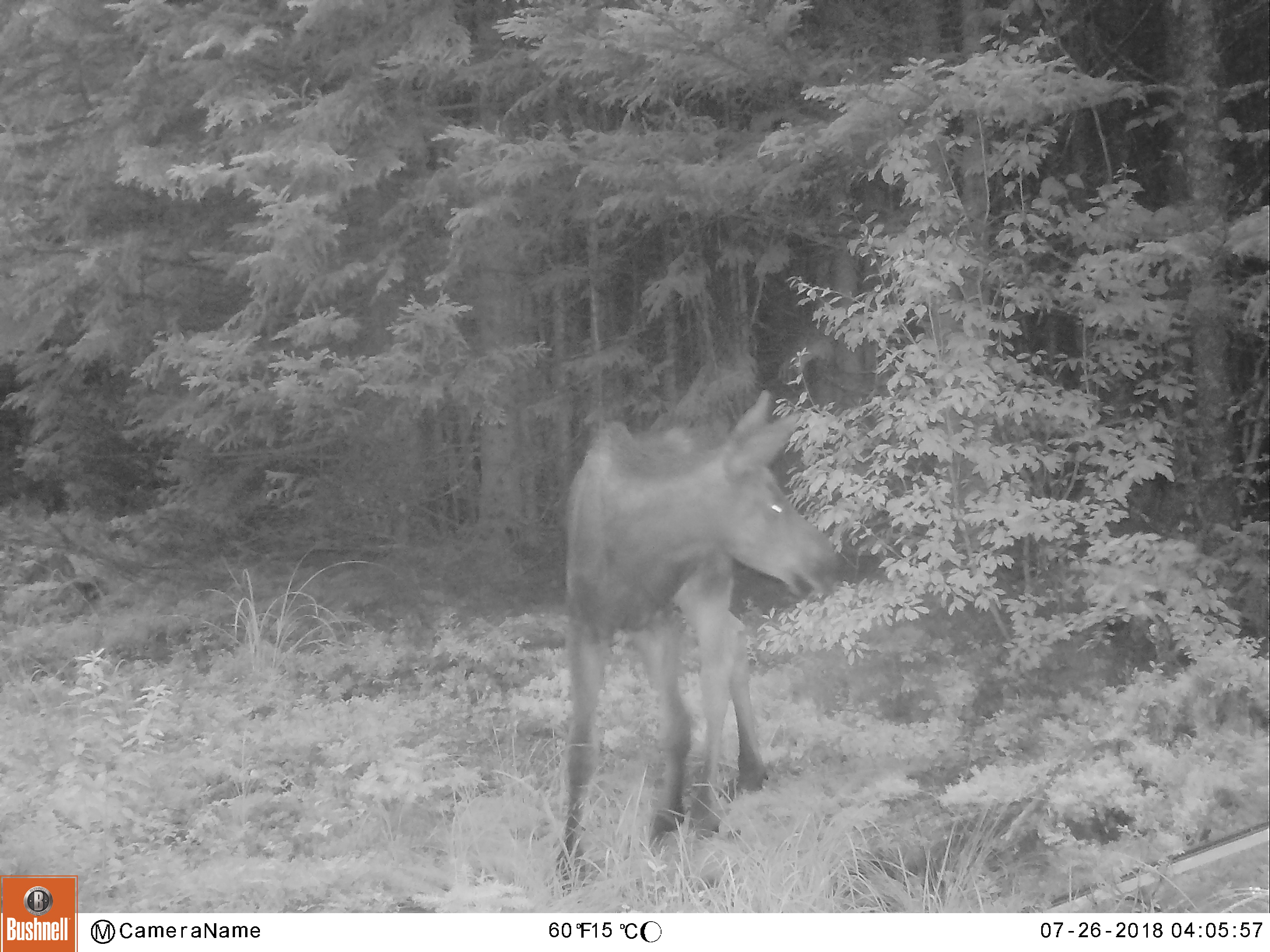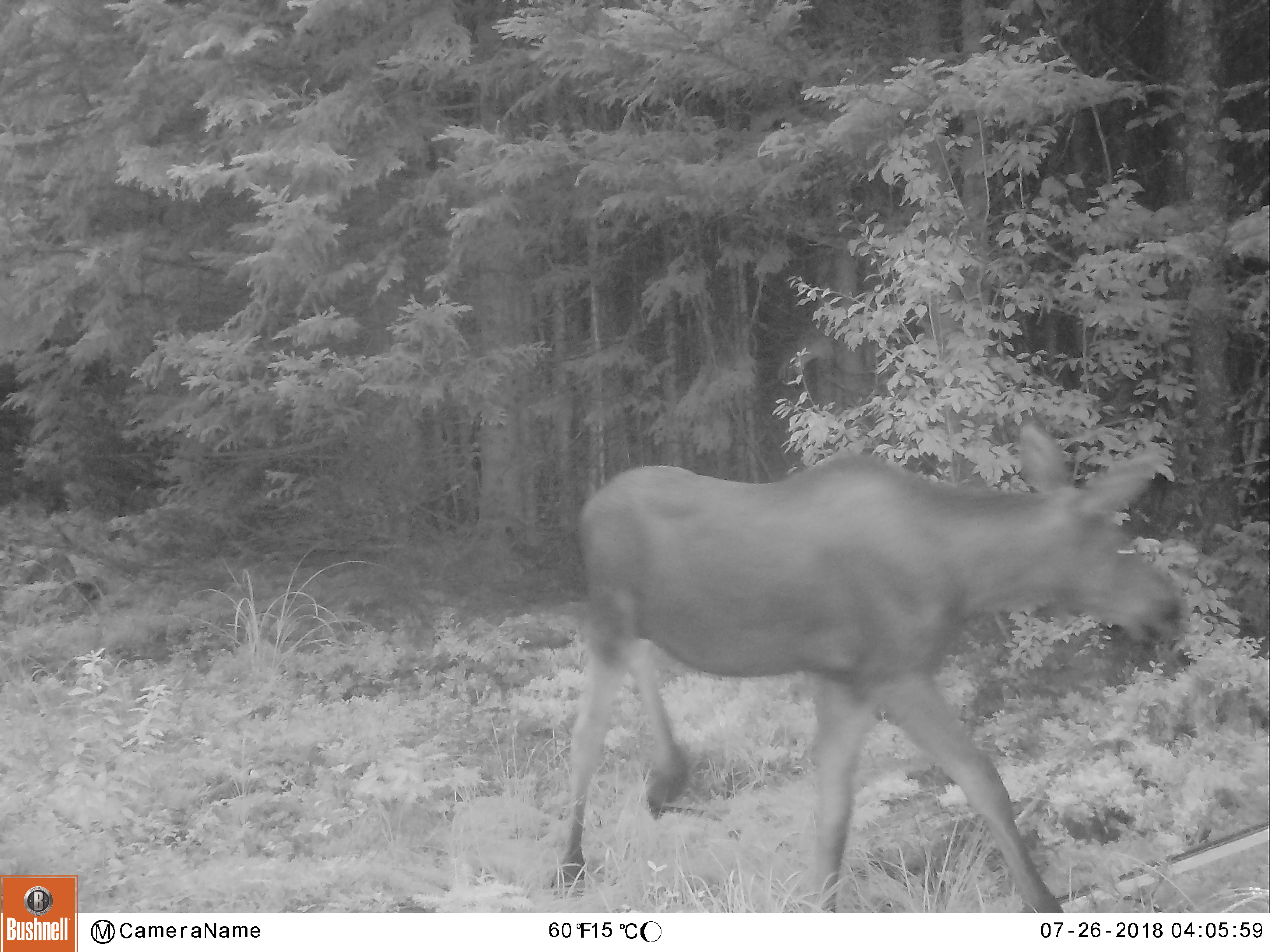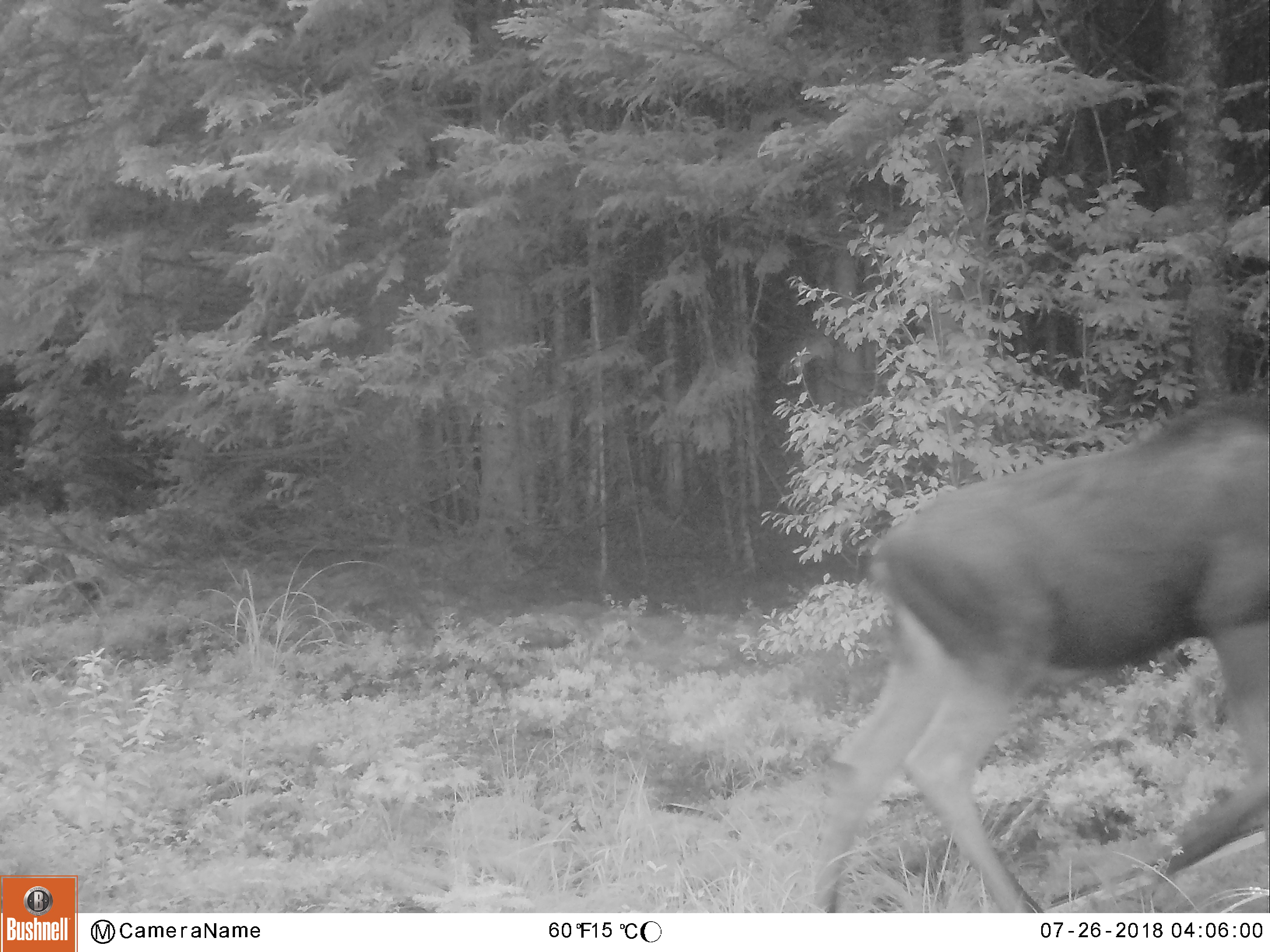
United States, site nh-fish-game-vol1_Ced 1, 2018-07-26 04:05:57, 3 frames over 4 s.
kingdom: Animalia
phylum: Chordata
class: Mammalia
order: Artiodactyla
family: Cervidae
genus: Alces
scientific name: Alces alces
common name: moose